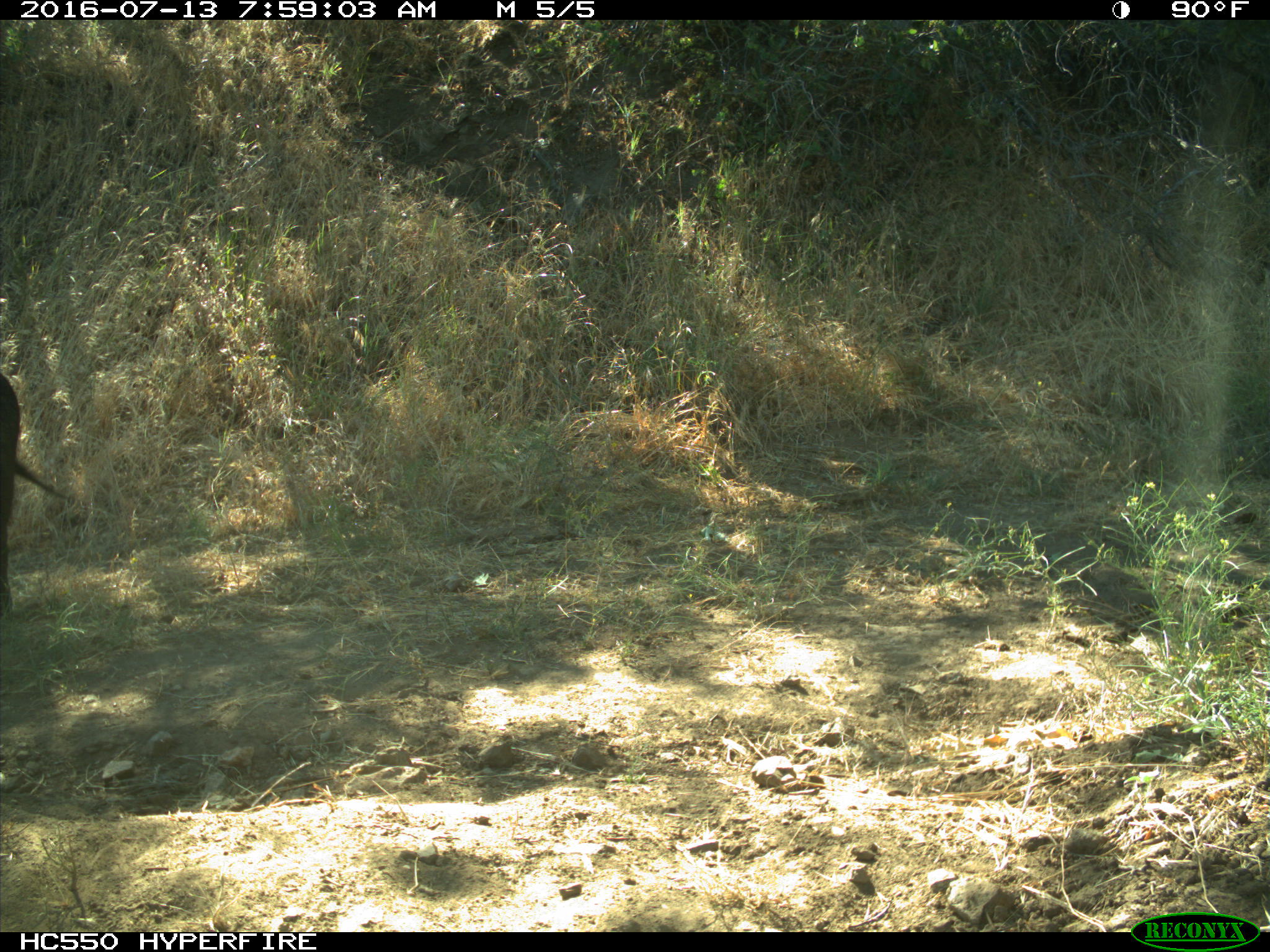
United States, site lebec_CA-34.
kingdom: Animalia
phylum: Chordata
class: Mammalia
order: Artiodactyla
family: Suidae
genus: Sus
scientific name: Sus scrofa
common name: wild boar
Sus scrofa (wild boar).